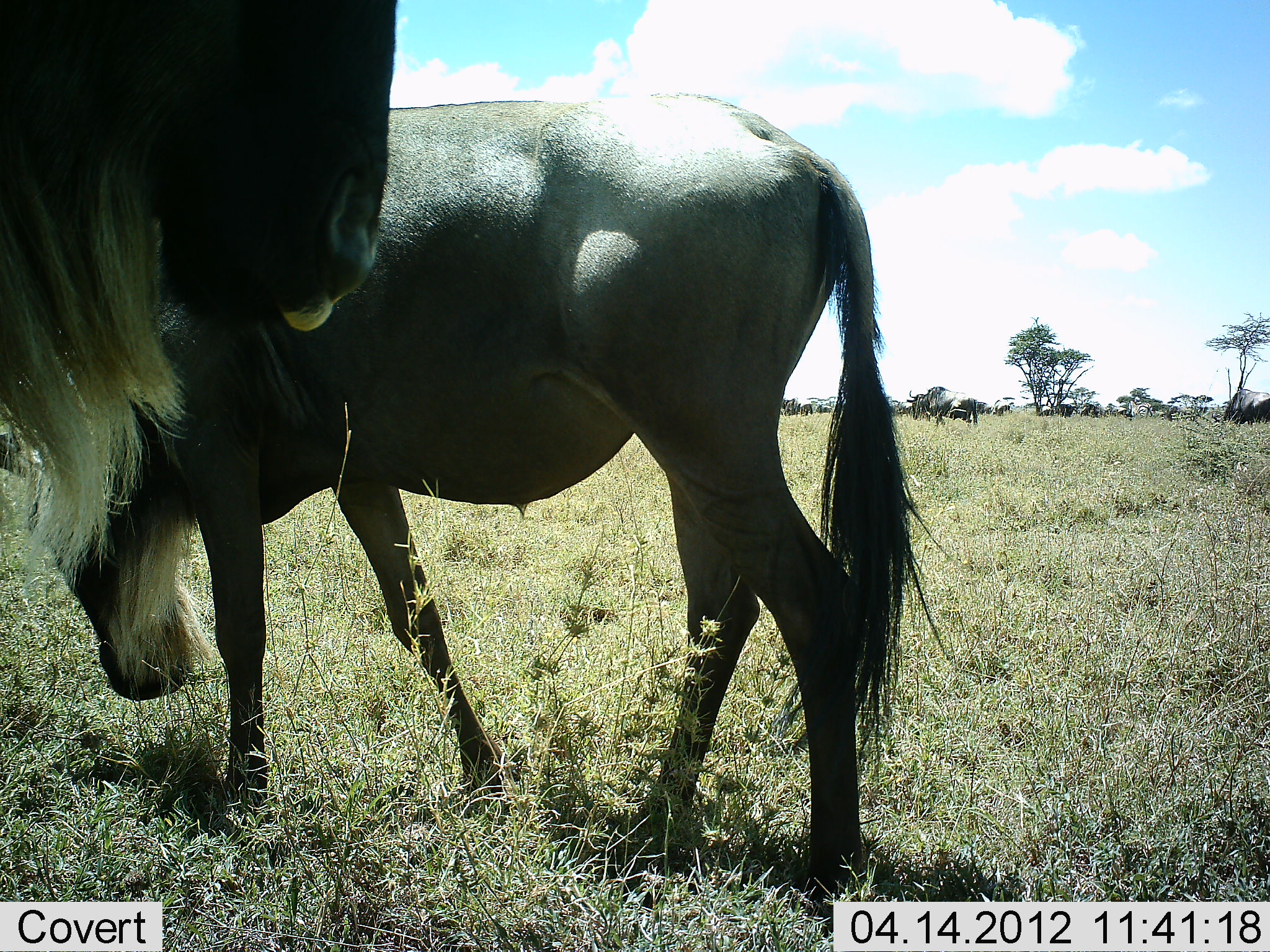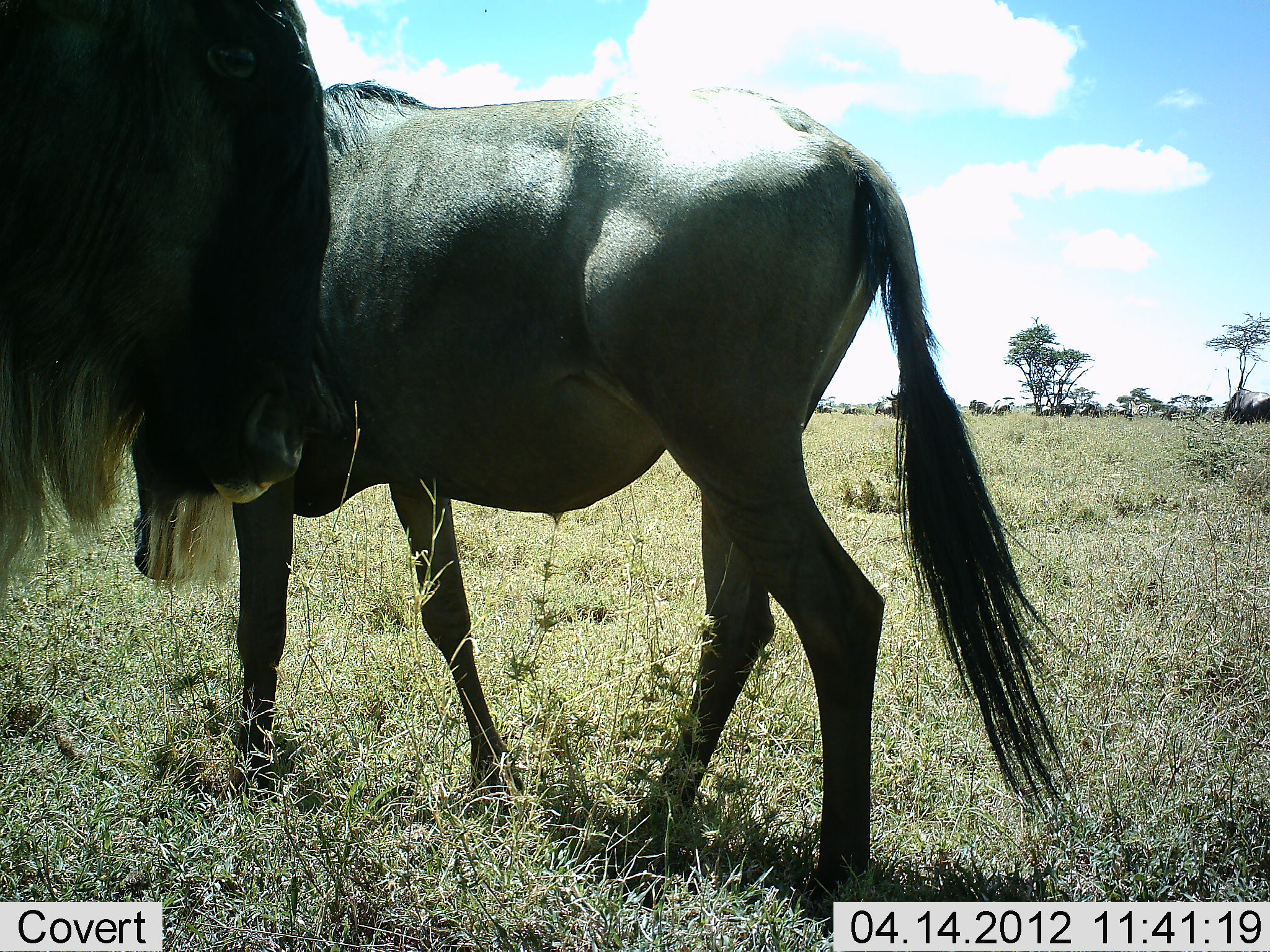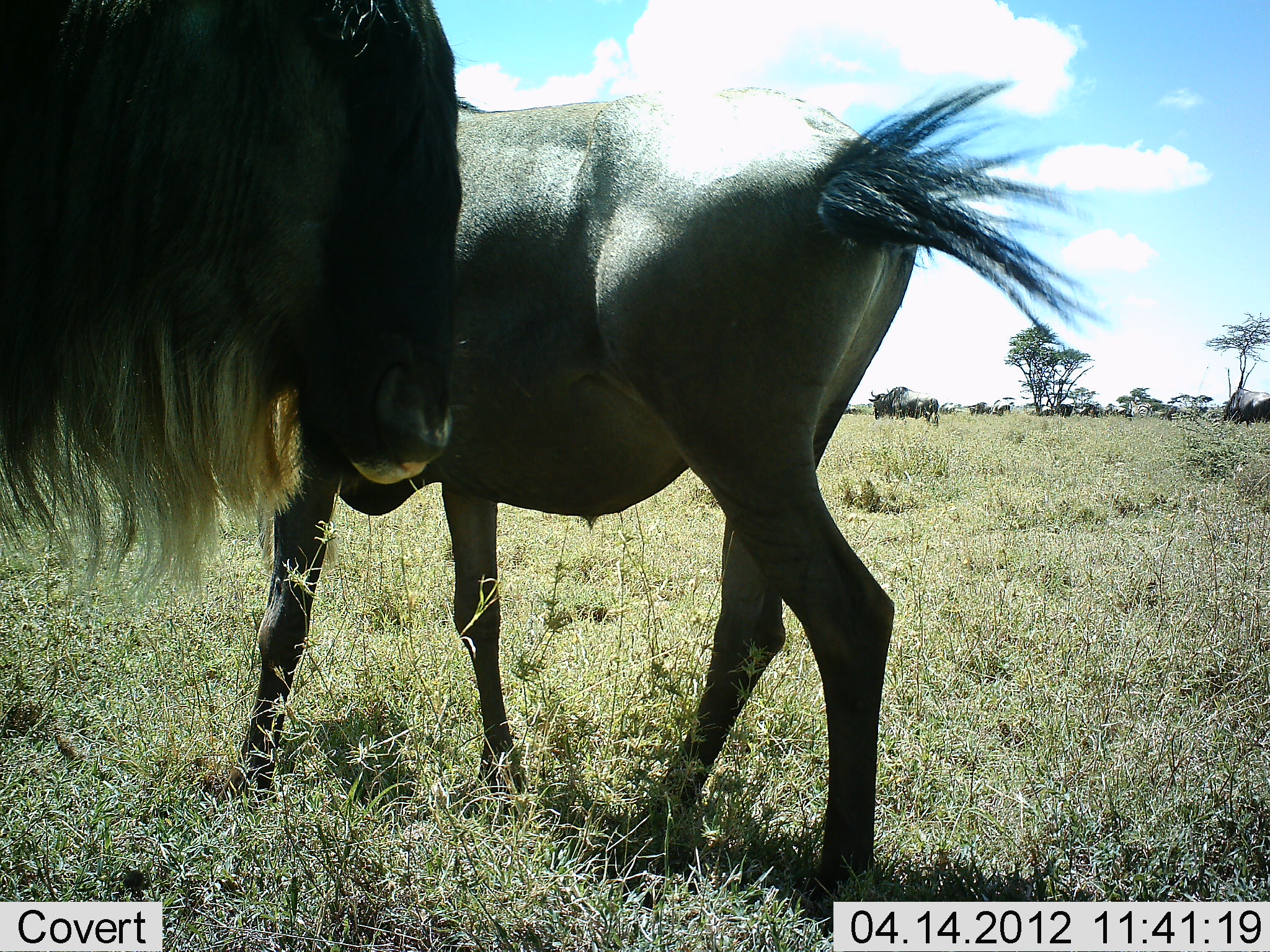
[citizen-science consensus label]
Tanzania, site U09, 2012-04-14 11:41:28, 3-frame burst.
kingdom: Animalia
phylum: Chordata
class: Mammalia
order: Artiodactyla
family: Bovidae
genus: Connochaetes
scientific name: Connochaetes taurinus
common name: blue wildebeest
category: wildebeest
Wildebeest (blue wildebeest) (Connochaetes taurinus), count 3. Behavior (volunteer vote fractions): standing 86%, resting 0%, moving 36%, interacting 0%. Young present (vote fraction): 0%. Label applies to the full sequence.